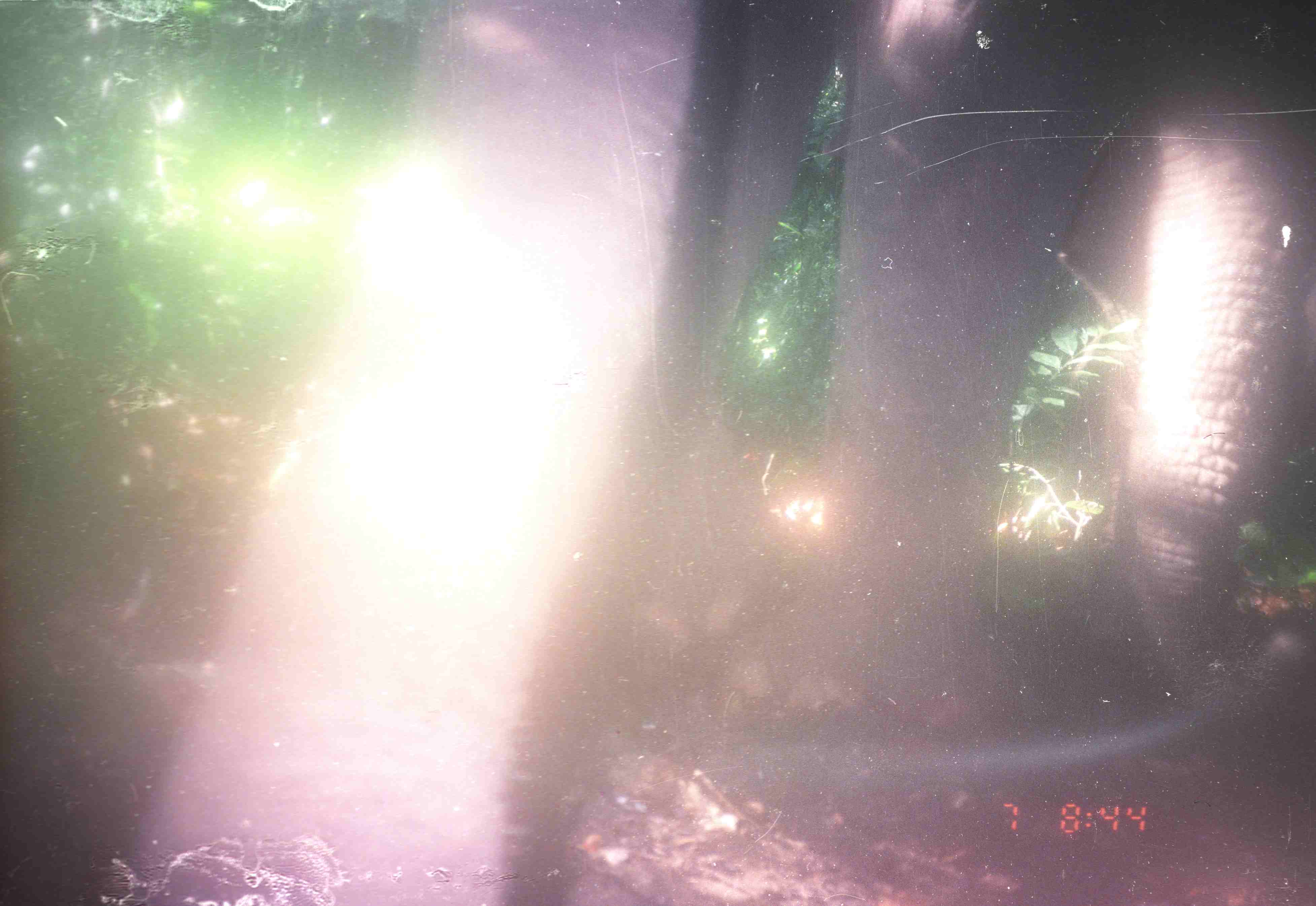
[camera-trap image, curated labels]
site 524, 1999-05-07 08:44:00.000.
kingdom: Animalia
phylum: Chordata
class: Mammalia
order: Proboscidea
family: Elephantidae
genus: Elephas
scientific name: Elephas maximus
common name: asian elephant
Elephas maximus (asian elephant), count 2.